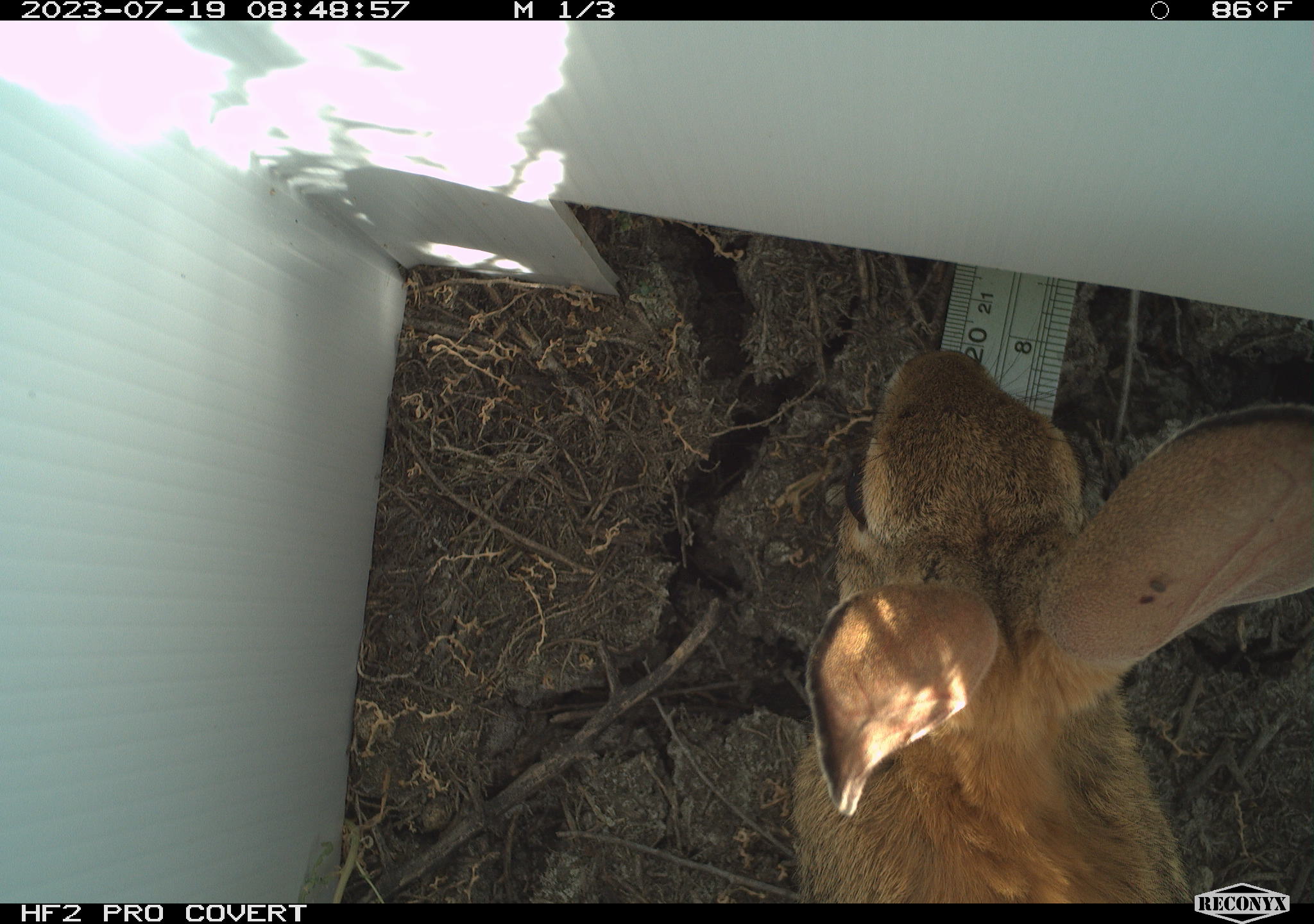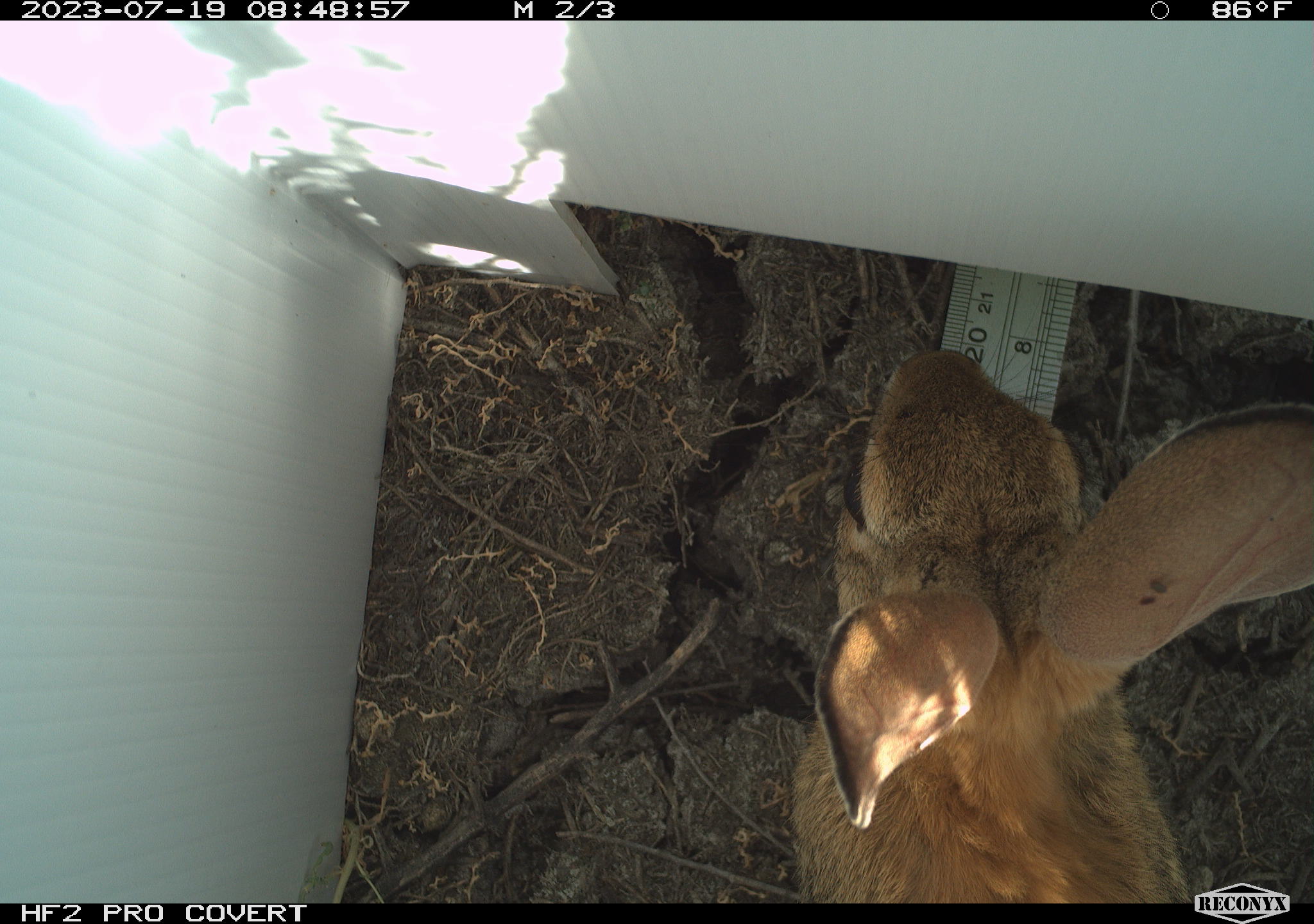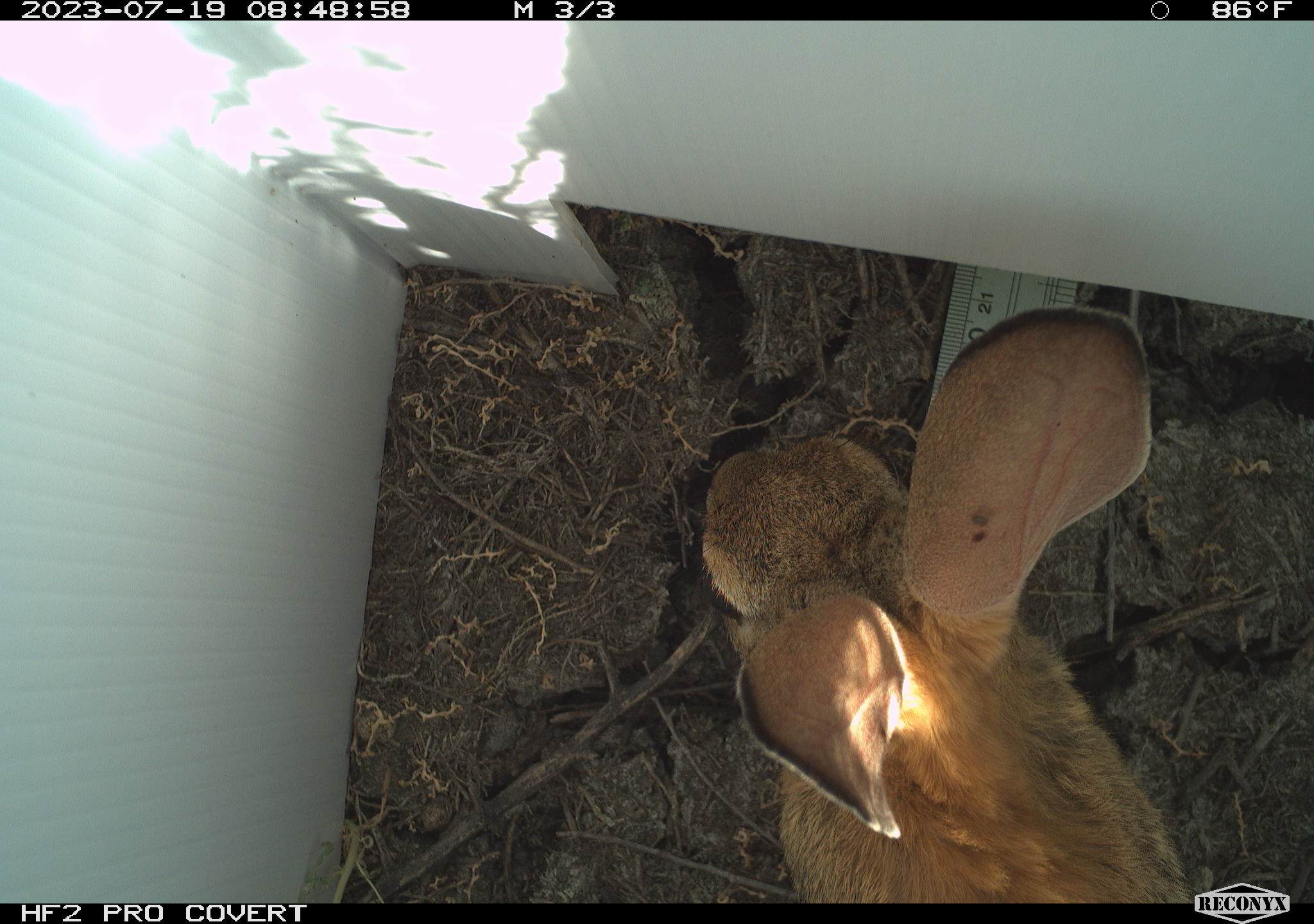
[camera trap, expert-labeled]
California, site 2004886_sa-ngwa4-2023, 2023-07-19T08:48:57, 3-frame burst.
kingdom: Animalia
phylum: Chordata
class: Mammalia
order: Lagomorpha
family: Leporidae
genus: Sylvilagus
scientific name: Sylvilagus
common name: cottontail rabbits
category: sylvilagus species